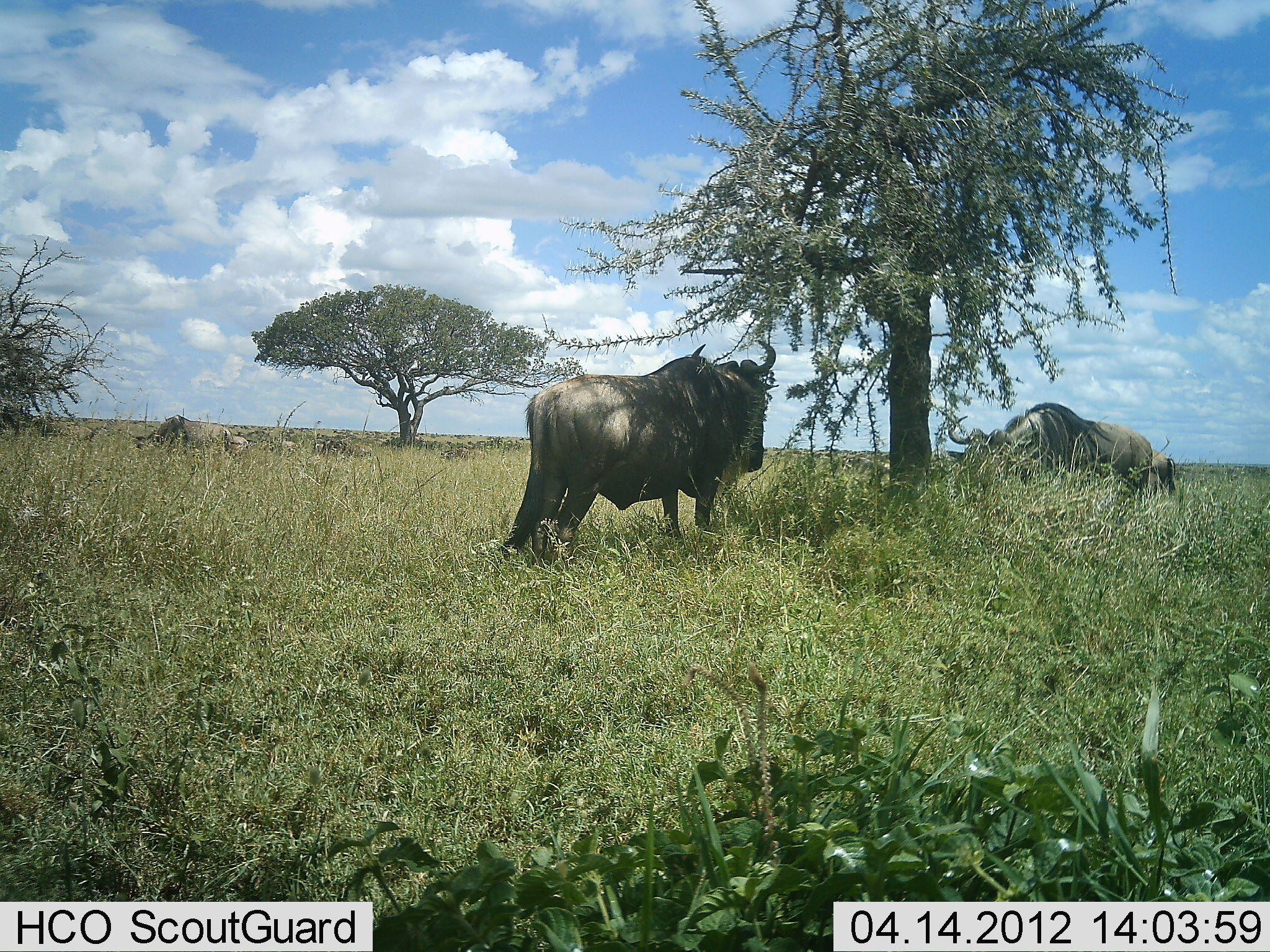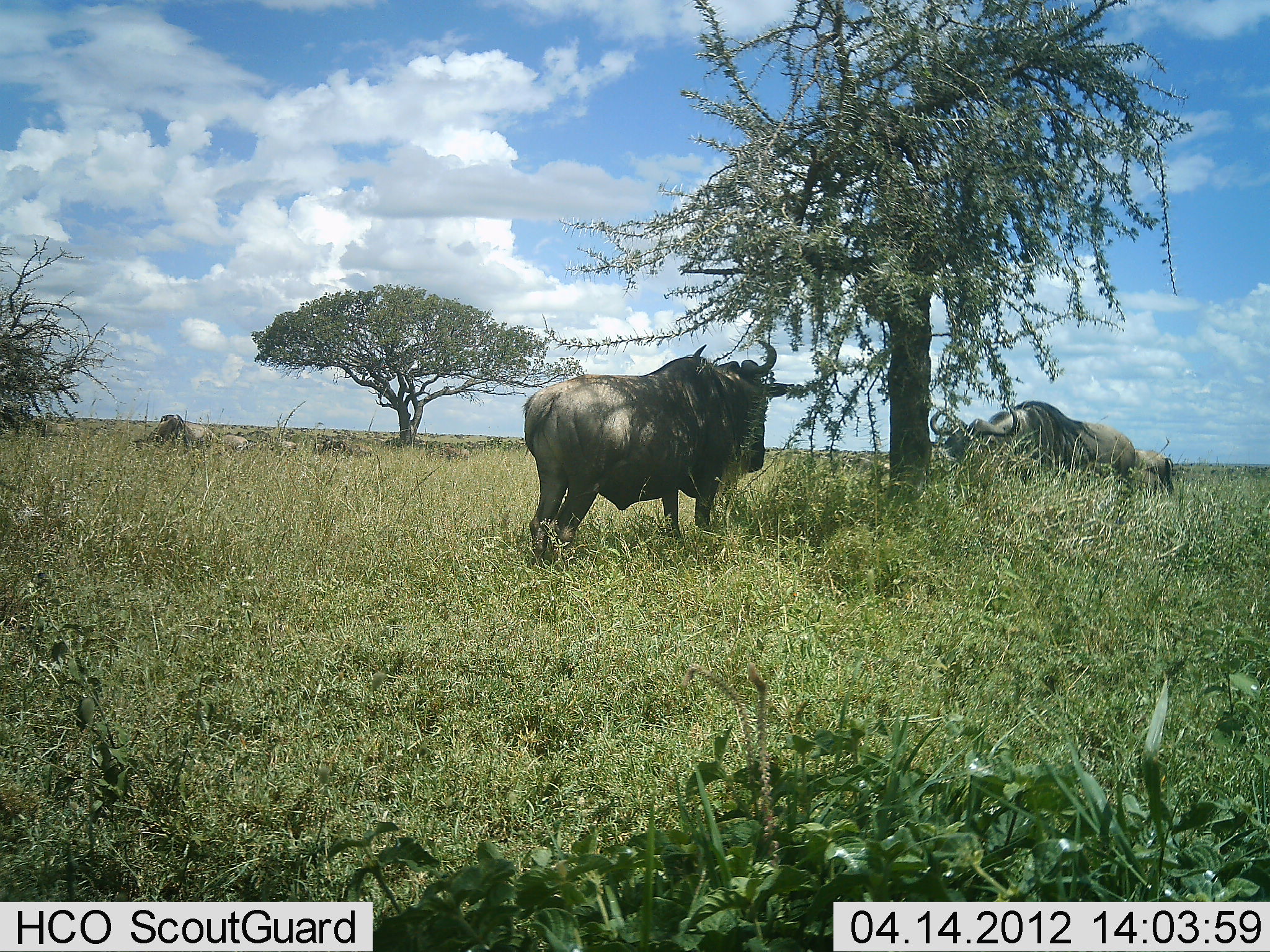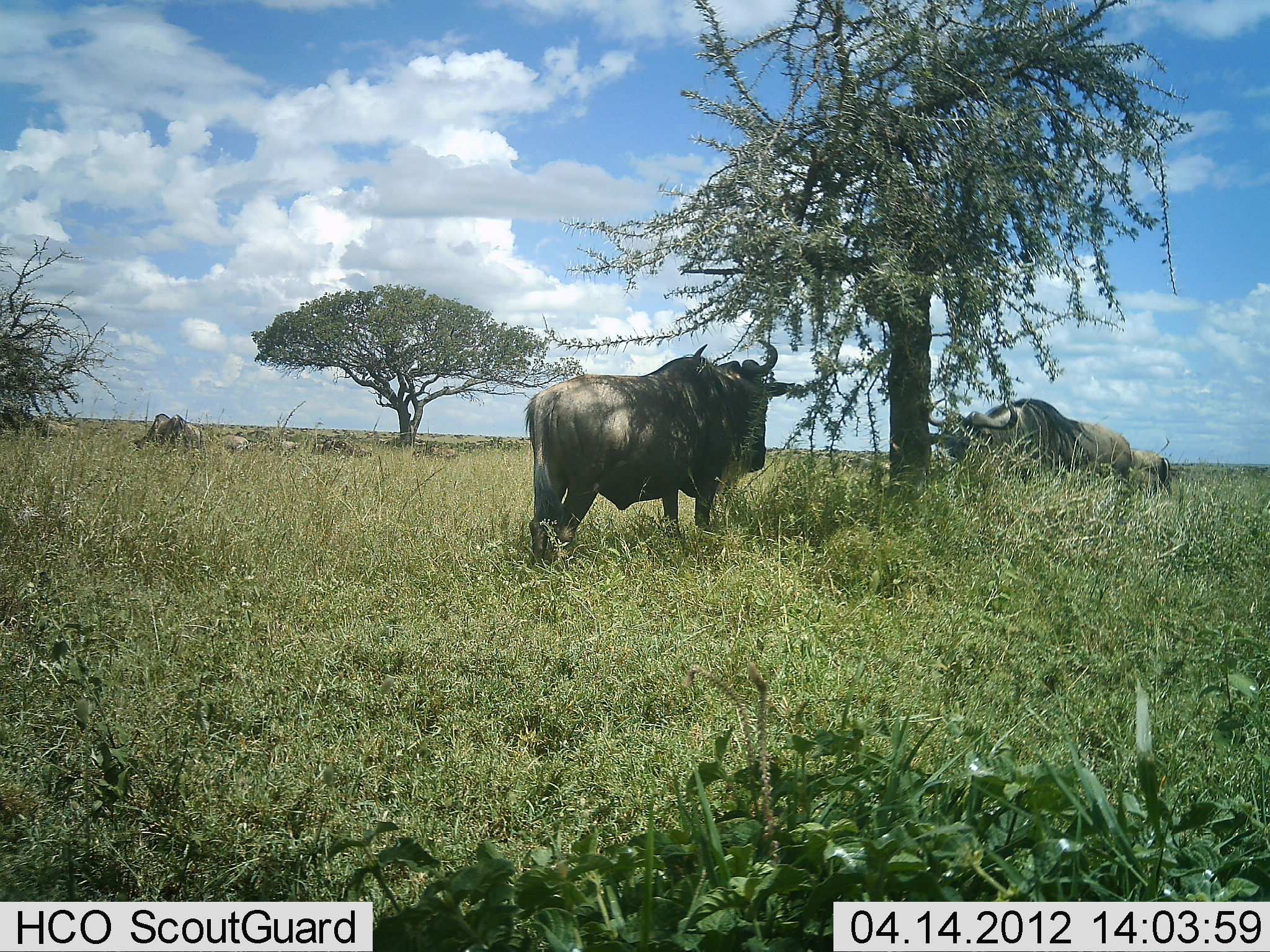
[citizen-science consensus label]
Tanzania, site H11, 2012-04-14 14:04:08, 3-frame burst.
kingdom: Animalia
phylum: Chordata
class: Mammalia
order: Artiodactyla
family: Bovidae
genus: Connochaetes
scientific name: Connochaetes taurinus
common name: blue wildebeest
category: wildebeest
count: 8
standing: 82%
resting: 25%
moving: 36%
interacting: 0%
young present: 0%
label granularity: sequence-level